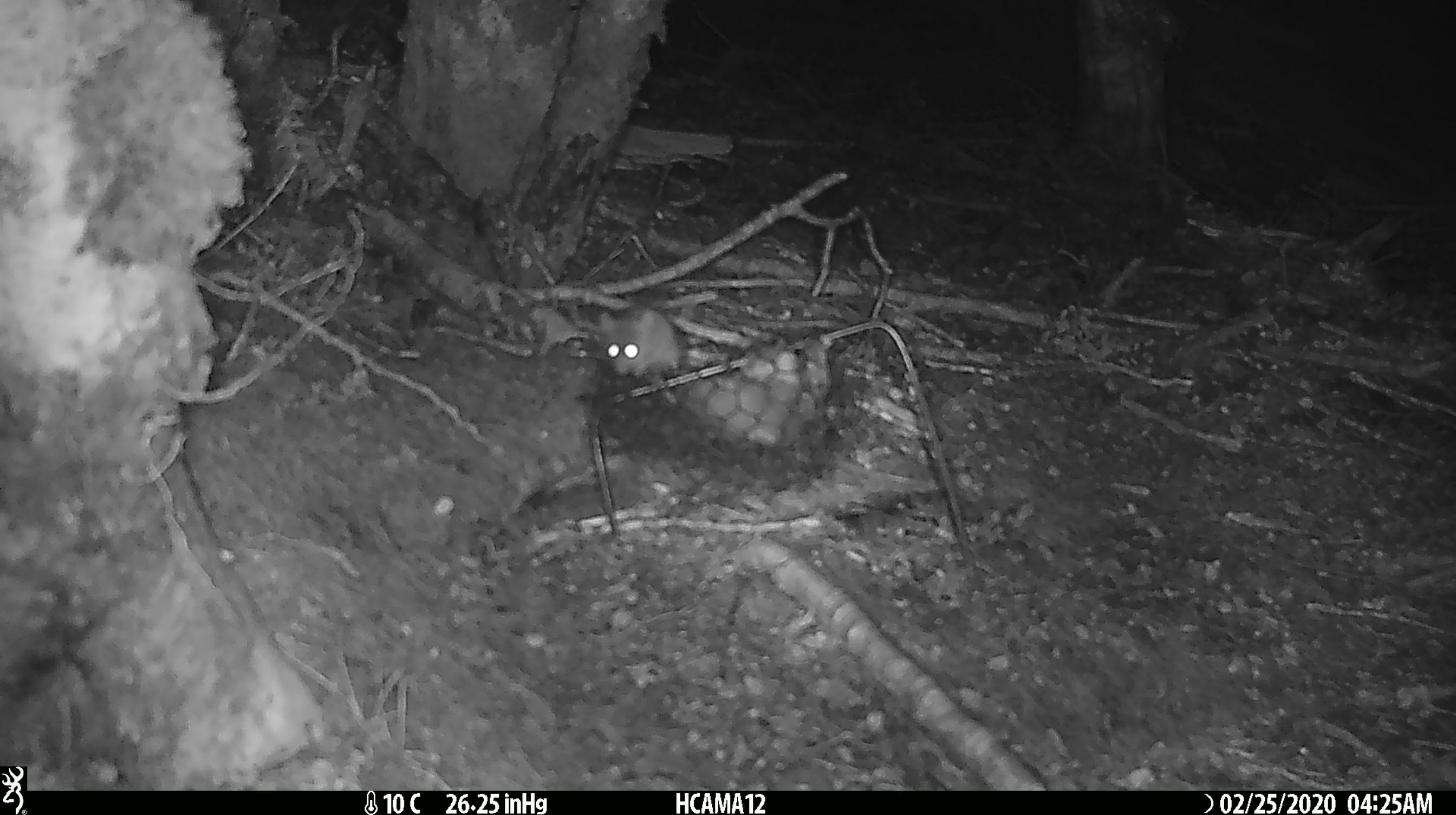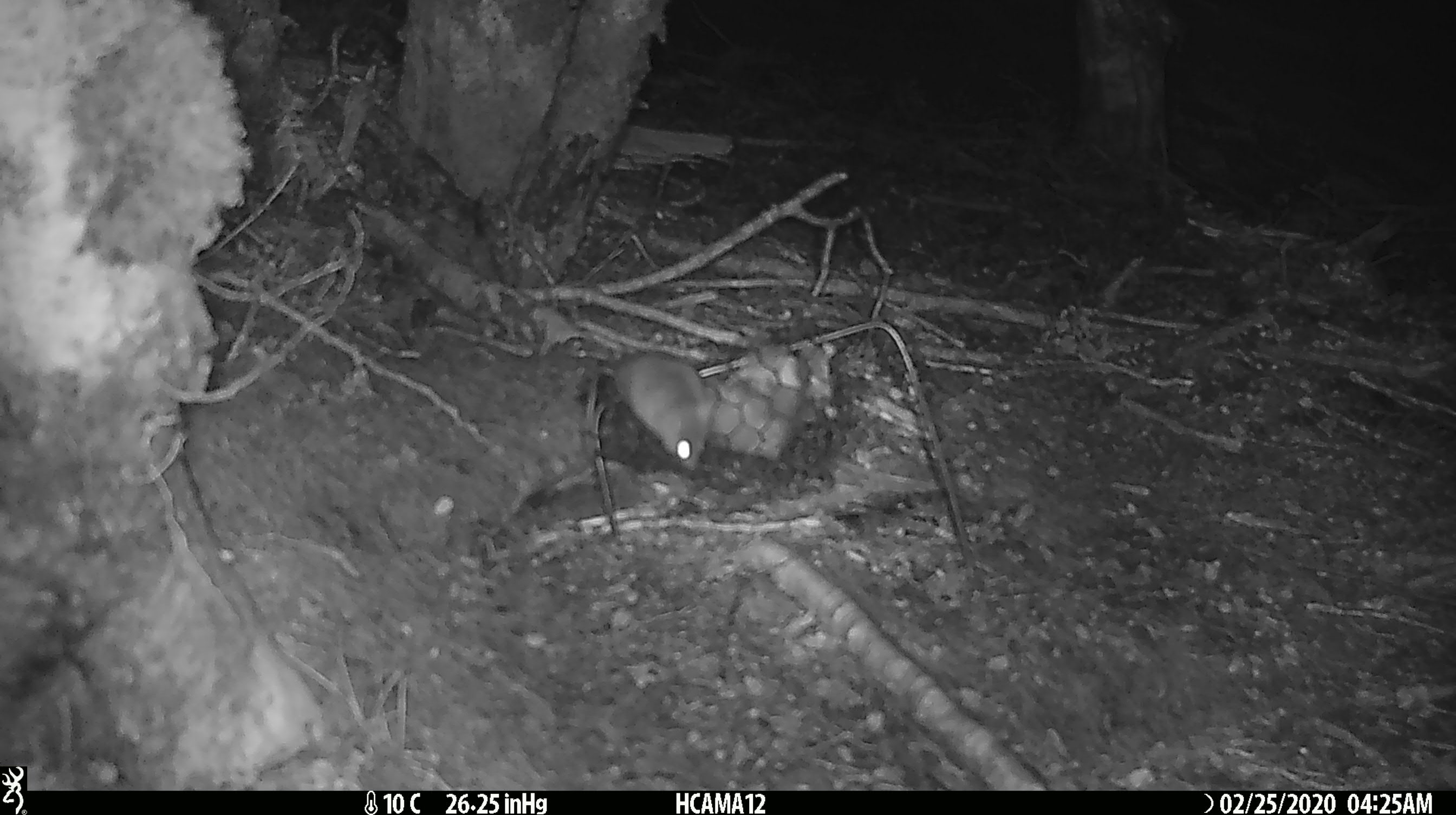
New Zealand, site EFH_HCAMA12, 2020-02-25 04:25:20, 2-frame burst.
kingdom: Animalia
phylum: Chordata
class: Mammalia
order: Rodentia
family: Muridae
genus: Mus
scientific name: Mus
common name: mouse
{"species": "mouse (Mus)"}